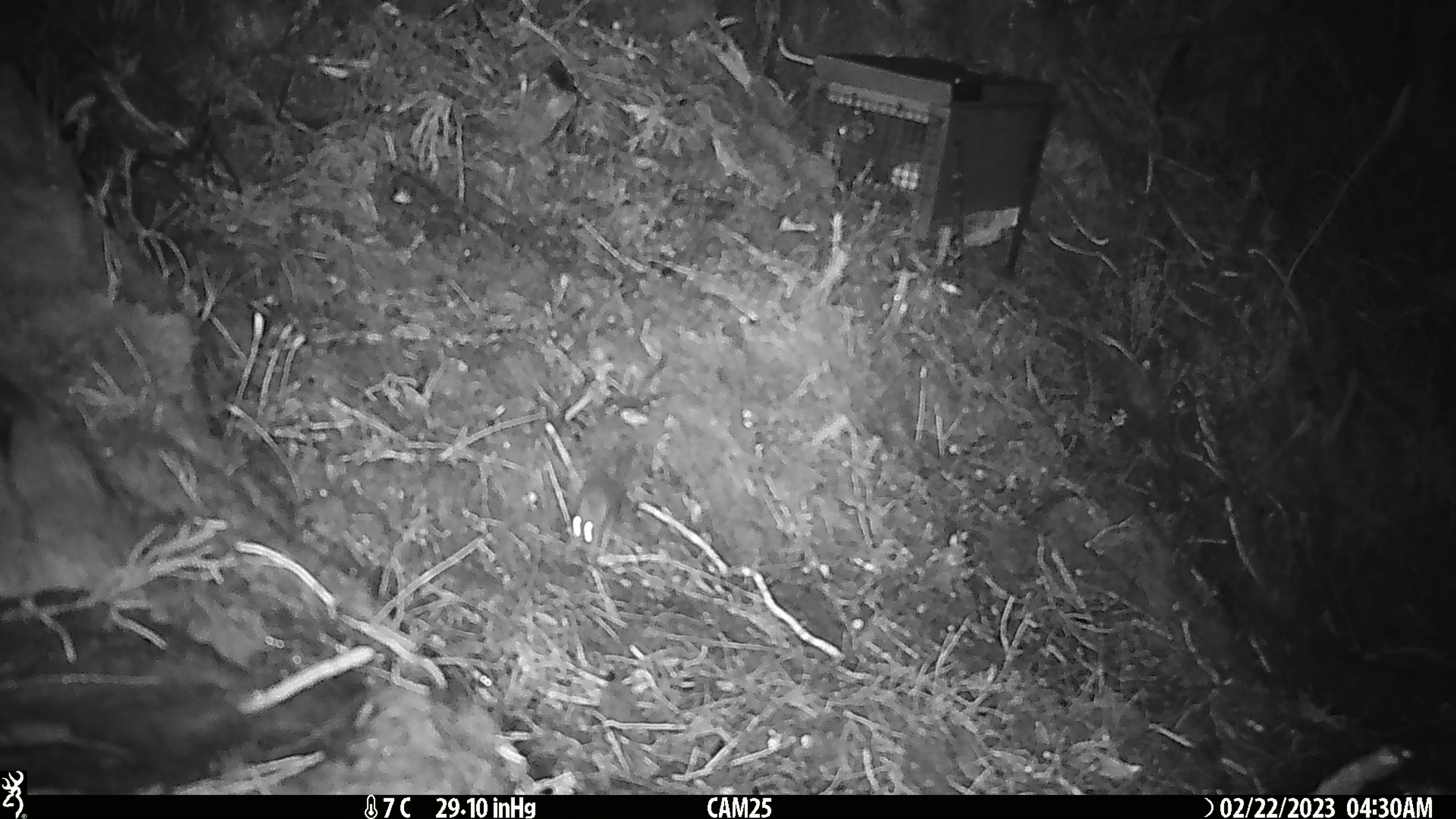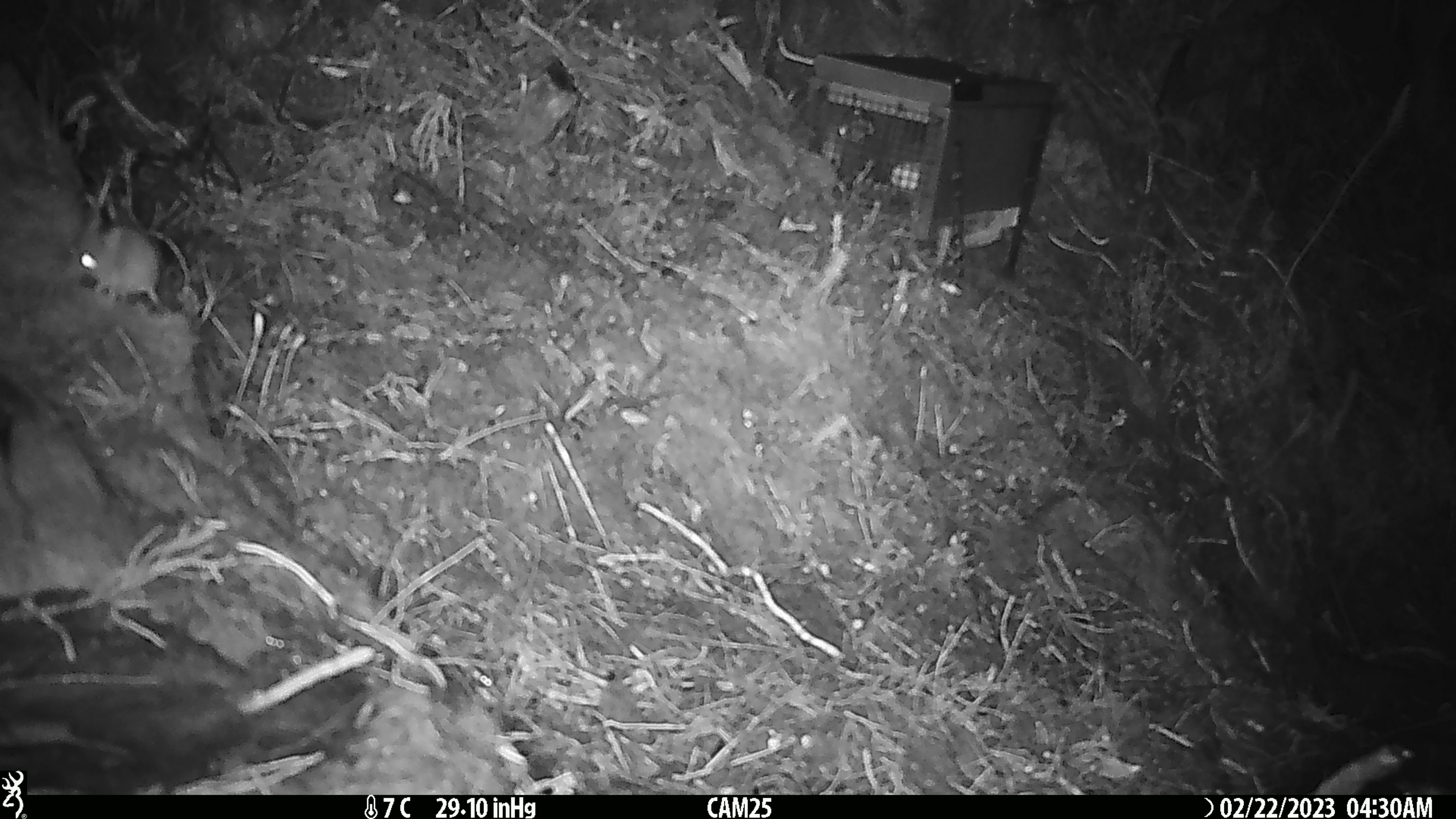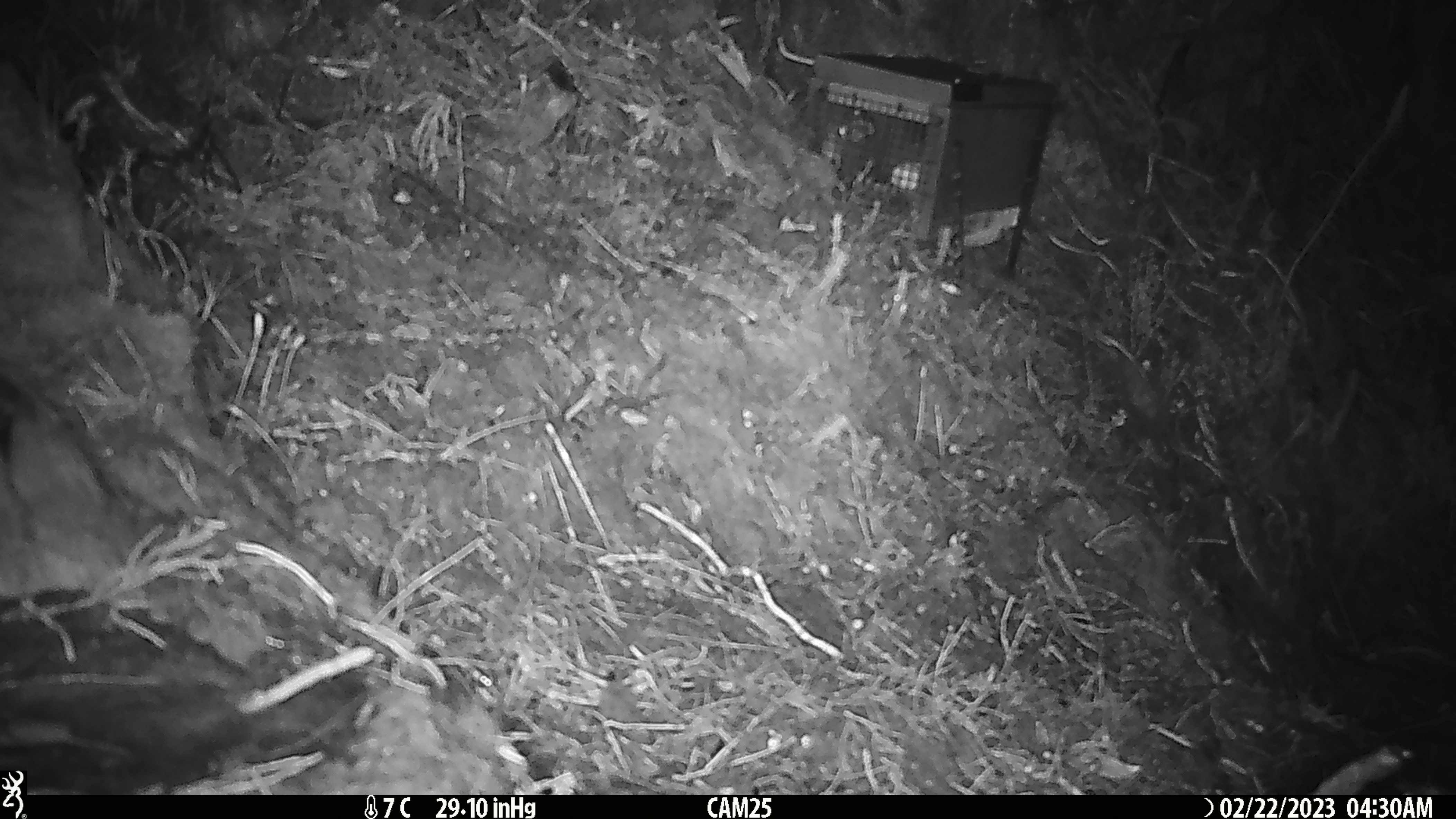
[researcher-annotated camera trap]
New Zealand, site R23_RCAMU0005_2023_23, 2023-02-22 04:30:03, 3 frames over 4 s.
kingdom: Animalia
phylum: Chordata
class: Mammalia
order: Rodentia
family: Muridae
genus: Mus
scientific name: Mus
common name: mouse